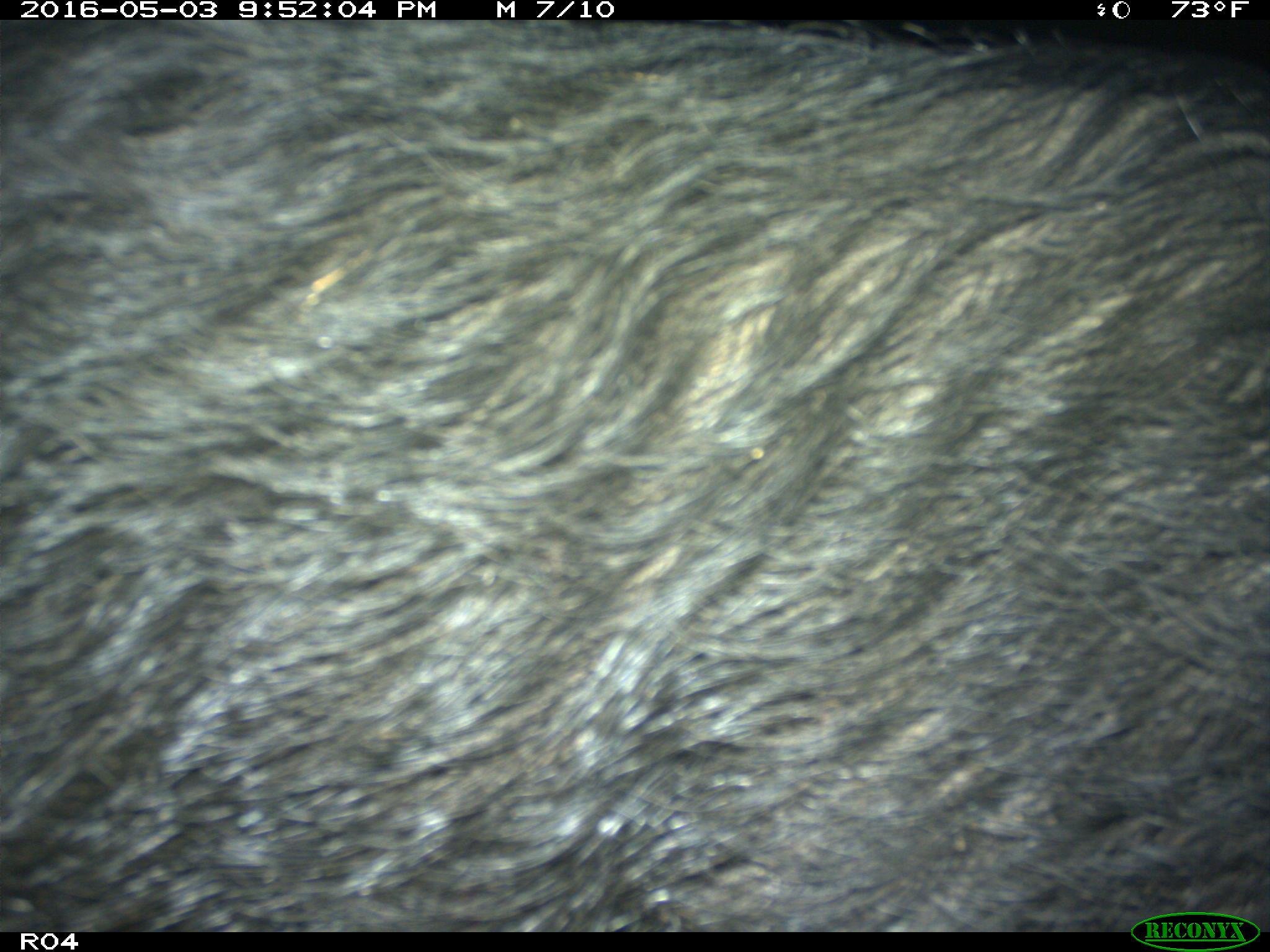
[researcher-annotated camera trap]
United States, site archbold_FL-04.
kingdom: Animalia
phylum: Chordata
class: Mammalia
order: Artiodactyla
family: Suidae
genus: Sus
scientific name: Sus scrofa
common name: wild boar